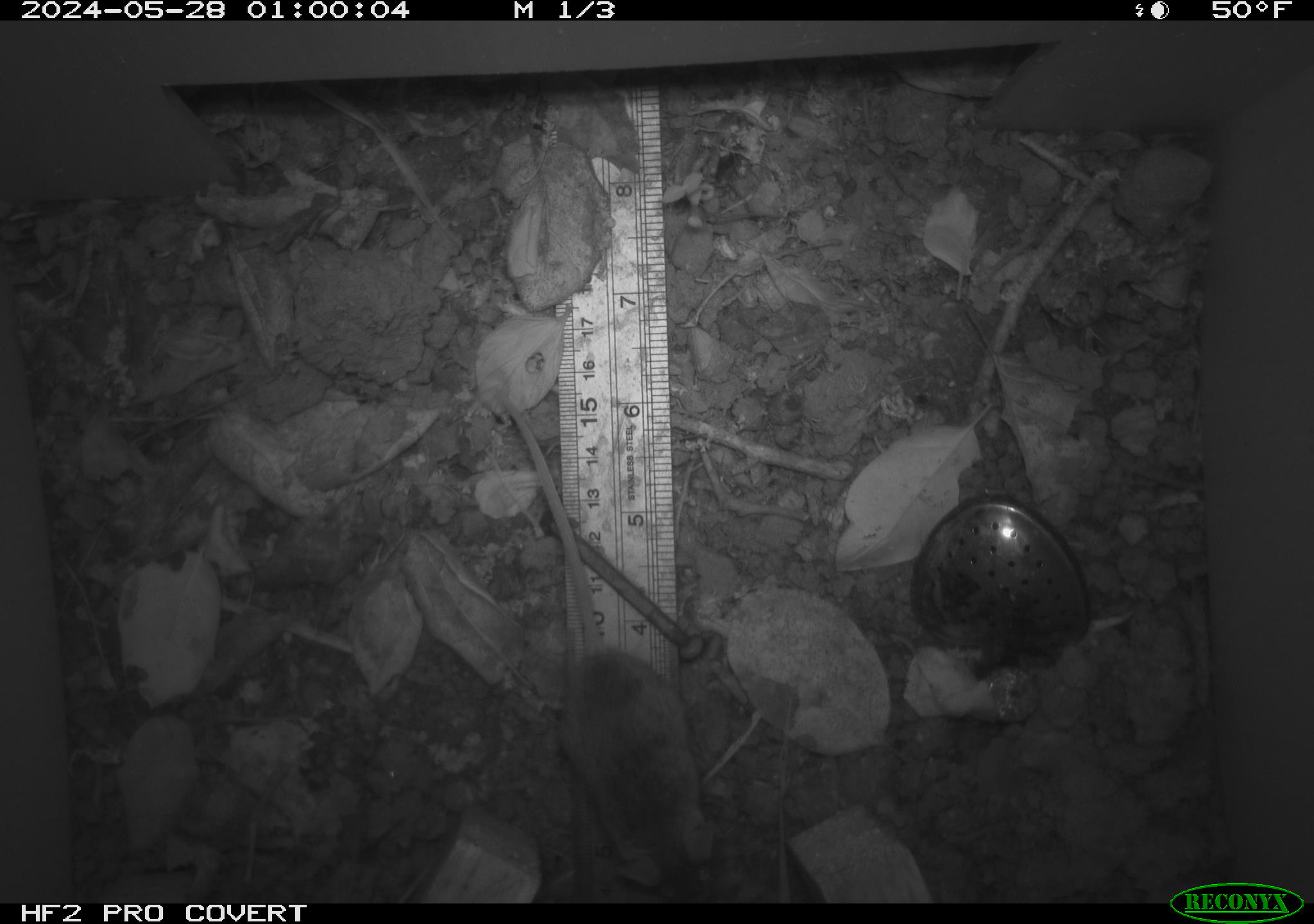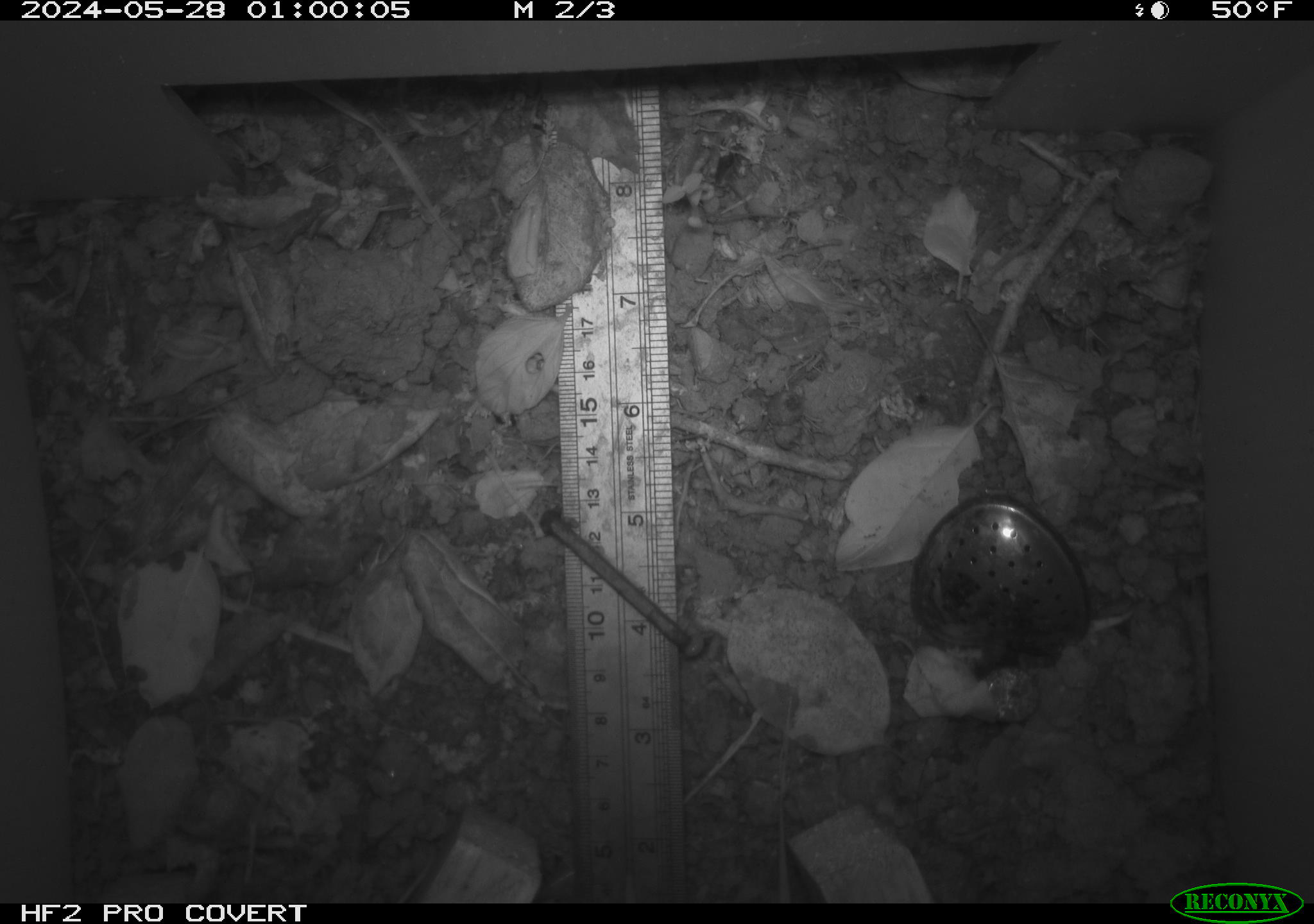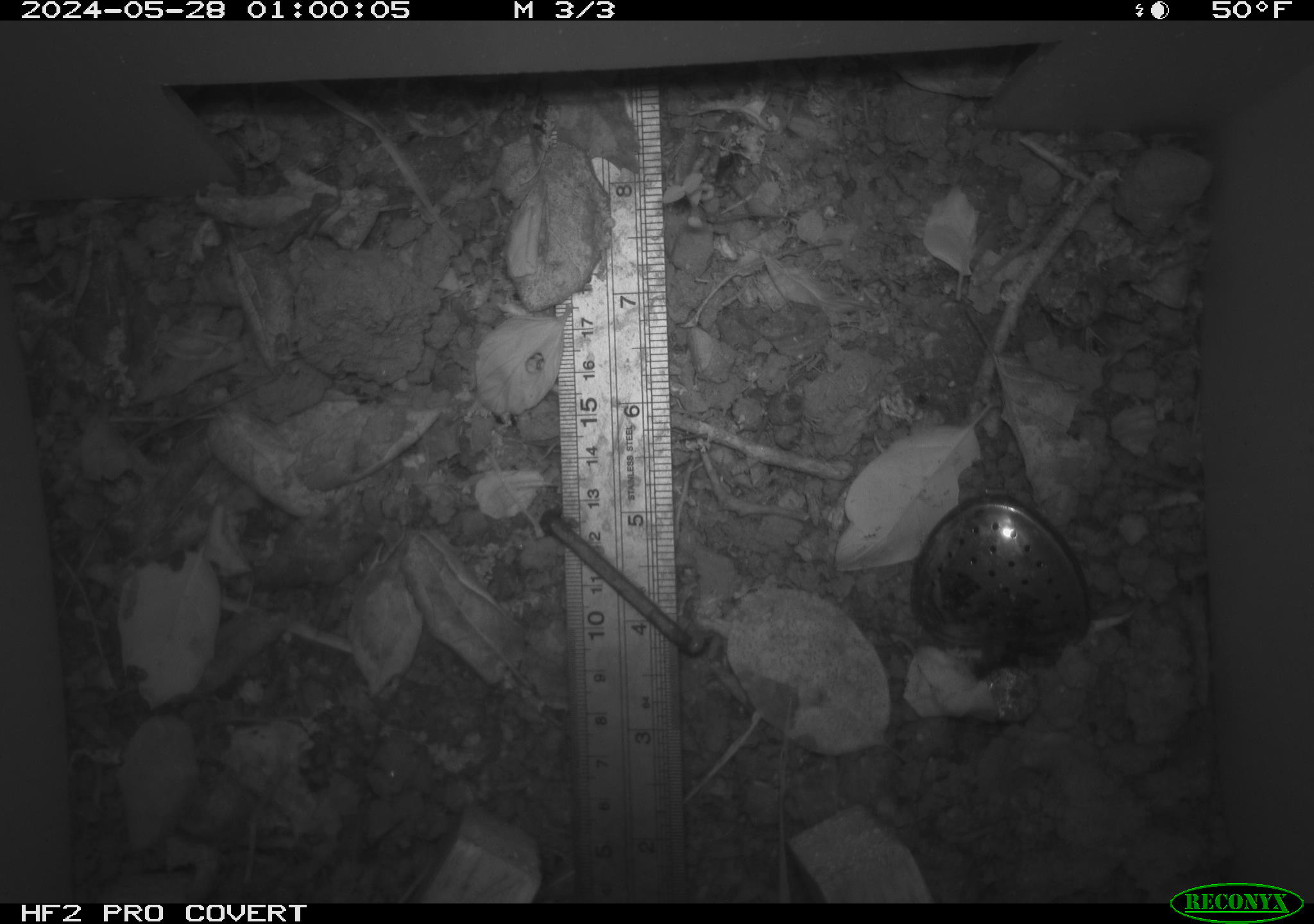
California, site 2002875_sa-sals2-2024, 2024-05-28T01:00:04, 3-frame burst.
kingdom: Animalia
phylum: Chordata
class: Mammalia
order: Rodentia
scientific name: Rodentia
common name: mouse species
Mouse species (Rodentia).